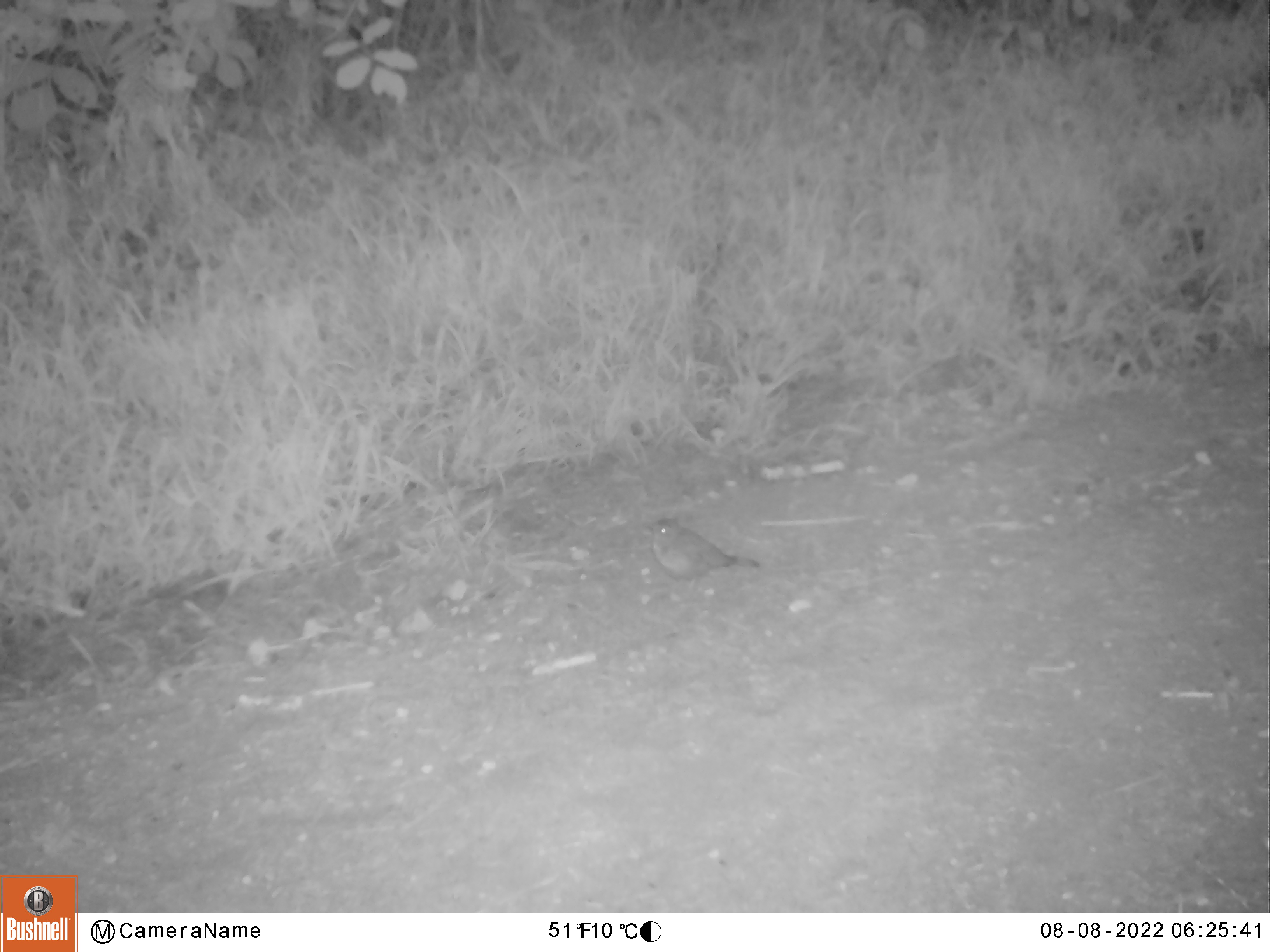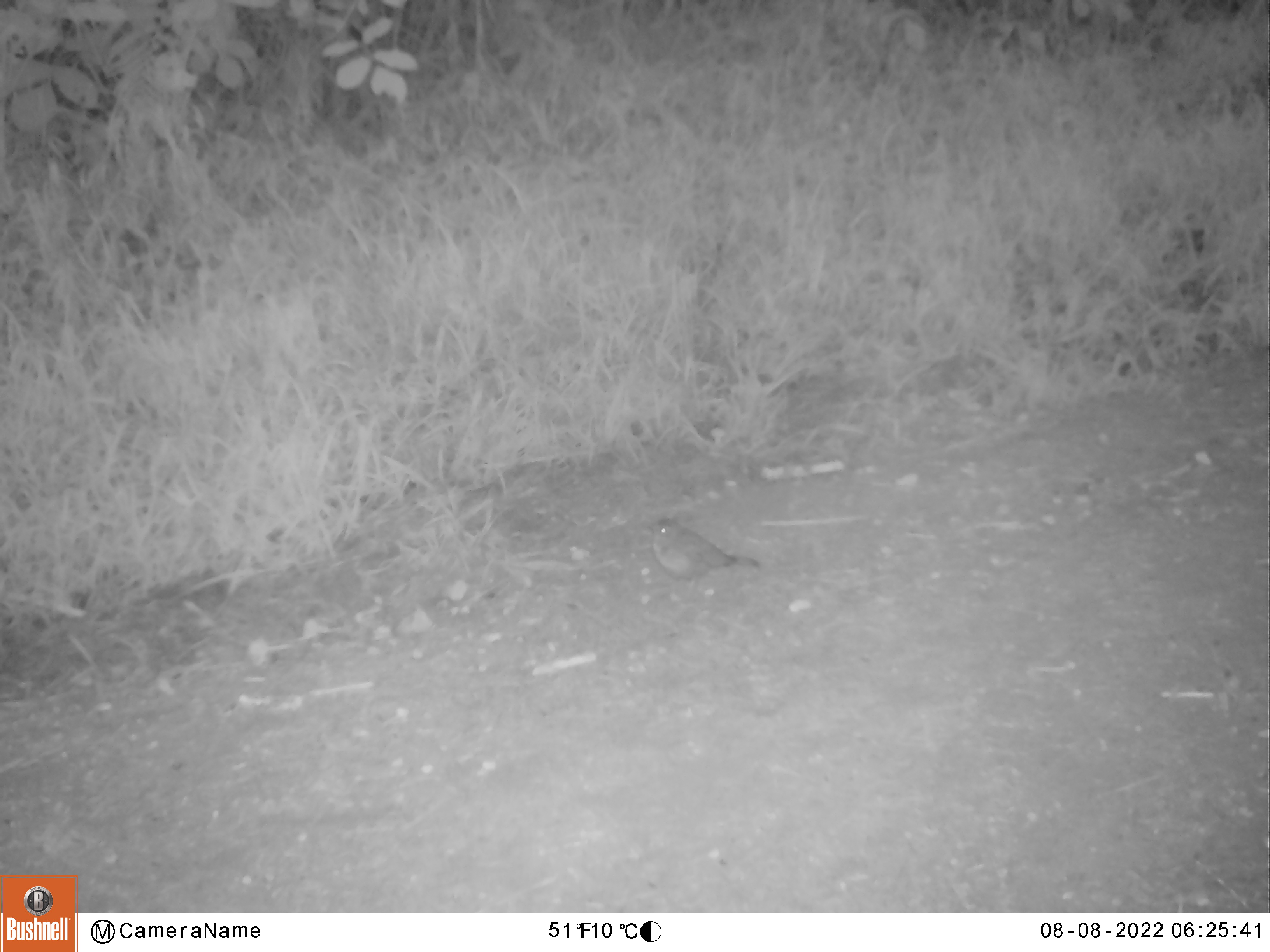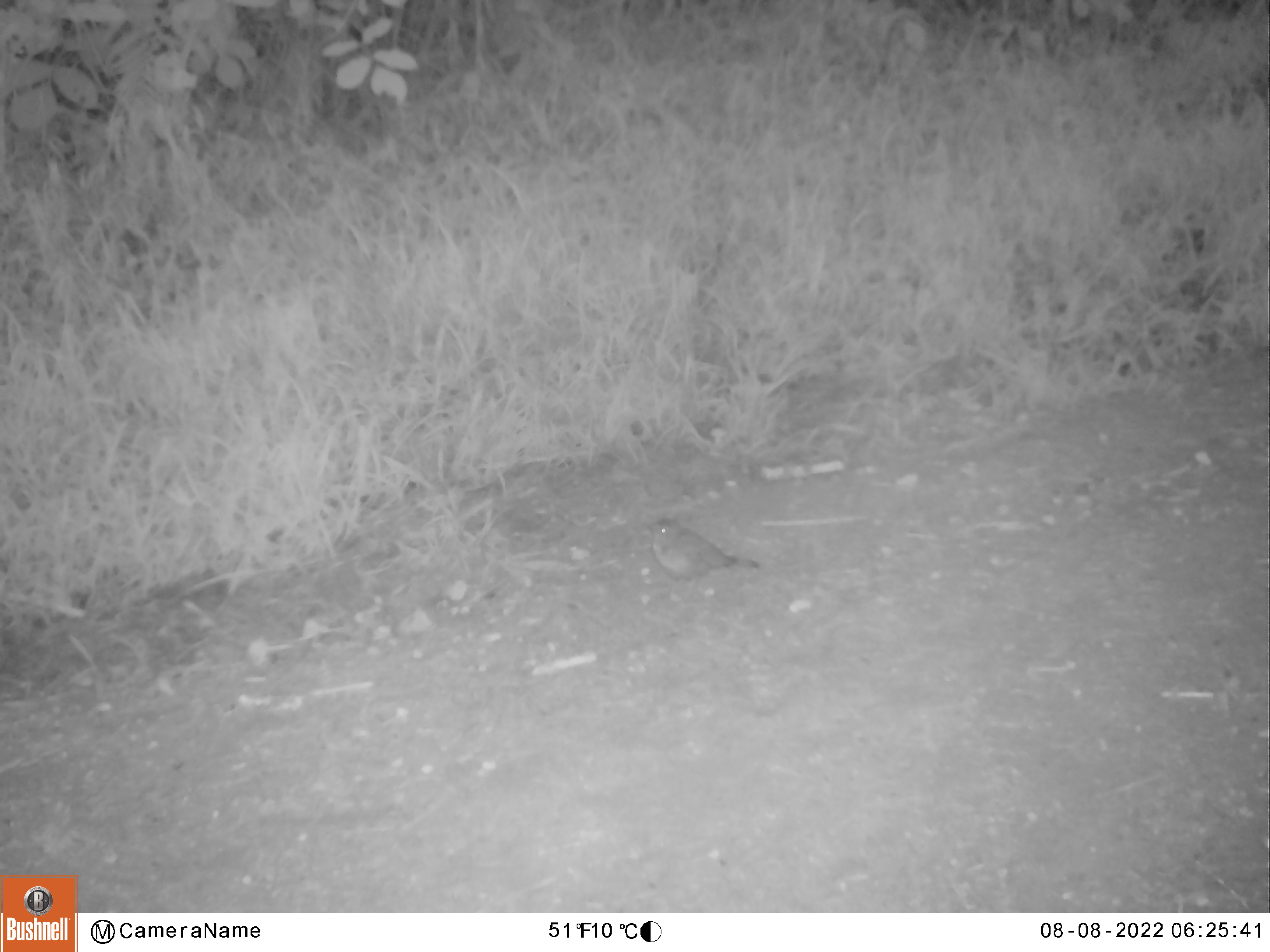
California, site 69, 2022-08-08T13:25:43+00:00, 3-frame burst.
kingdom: Animalia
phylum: Chordata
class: Aves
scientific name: Aves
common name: bird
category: unknown bird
Unknown bird (bird) (Aves).